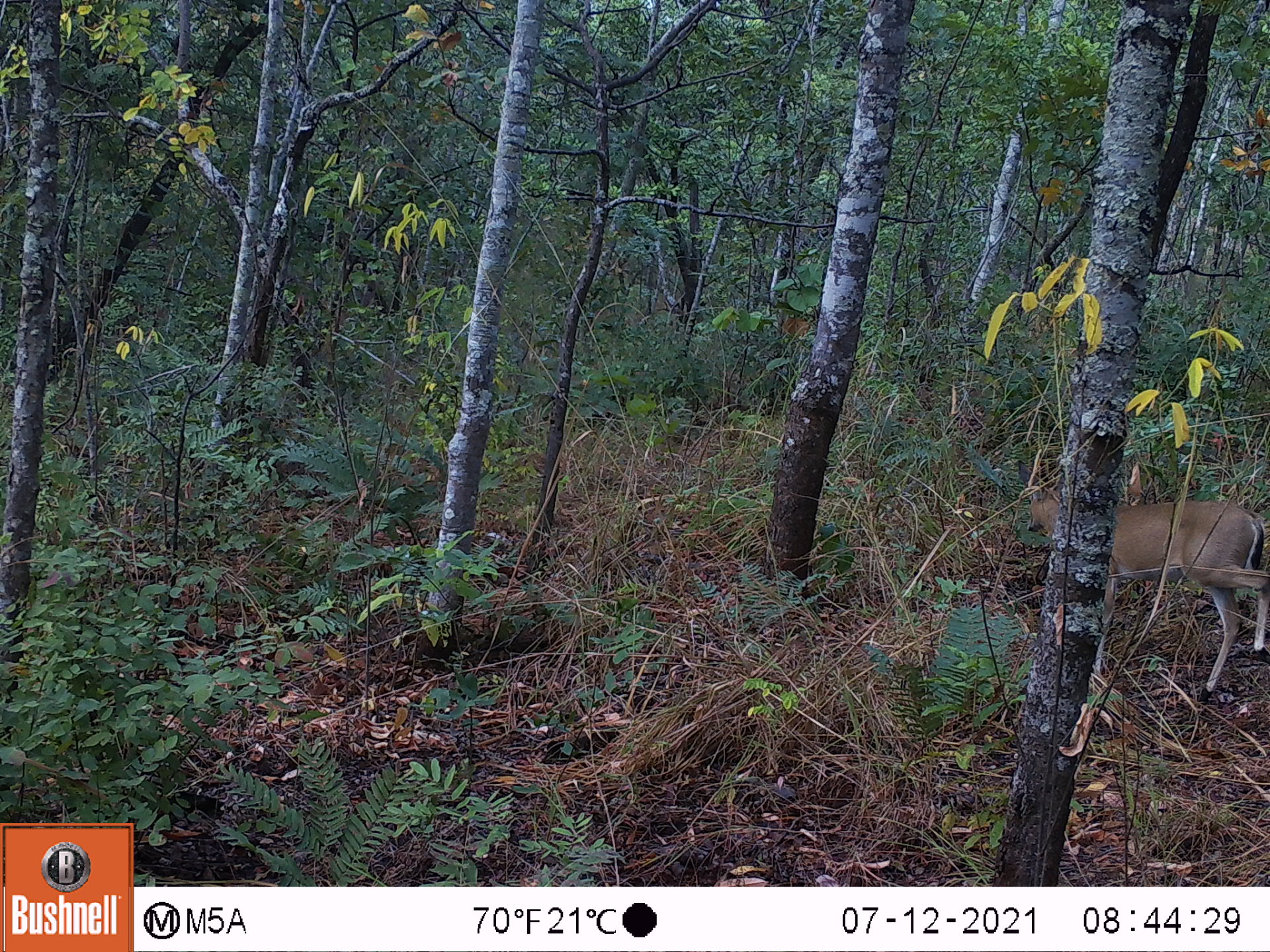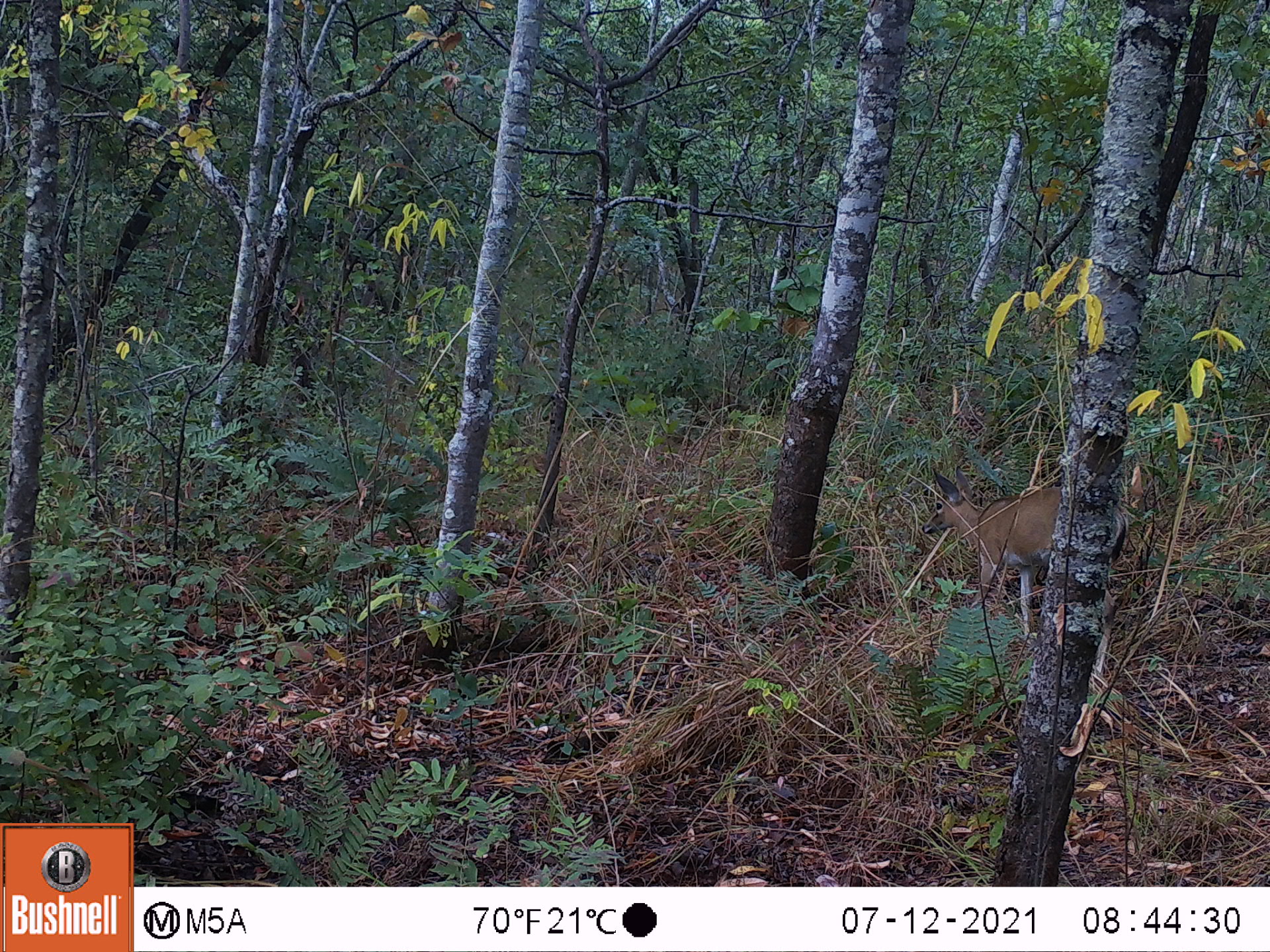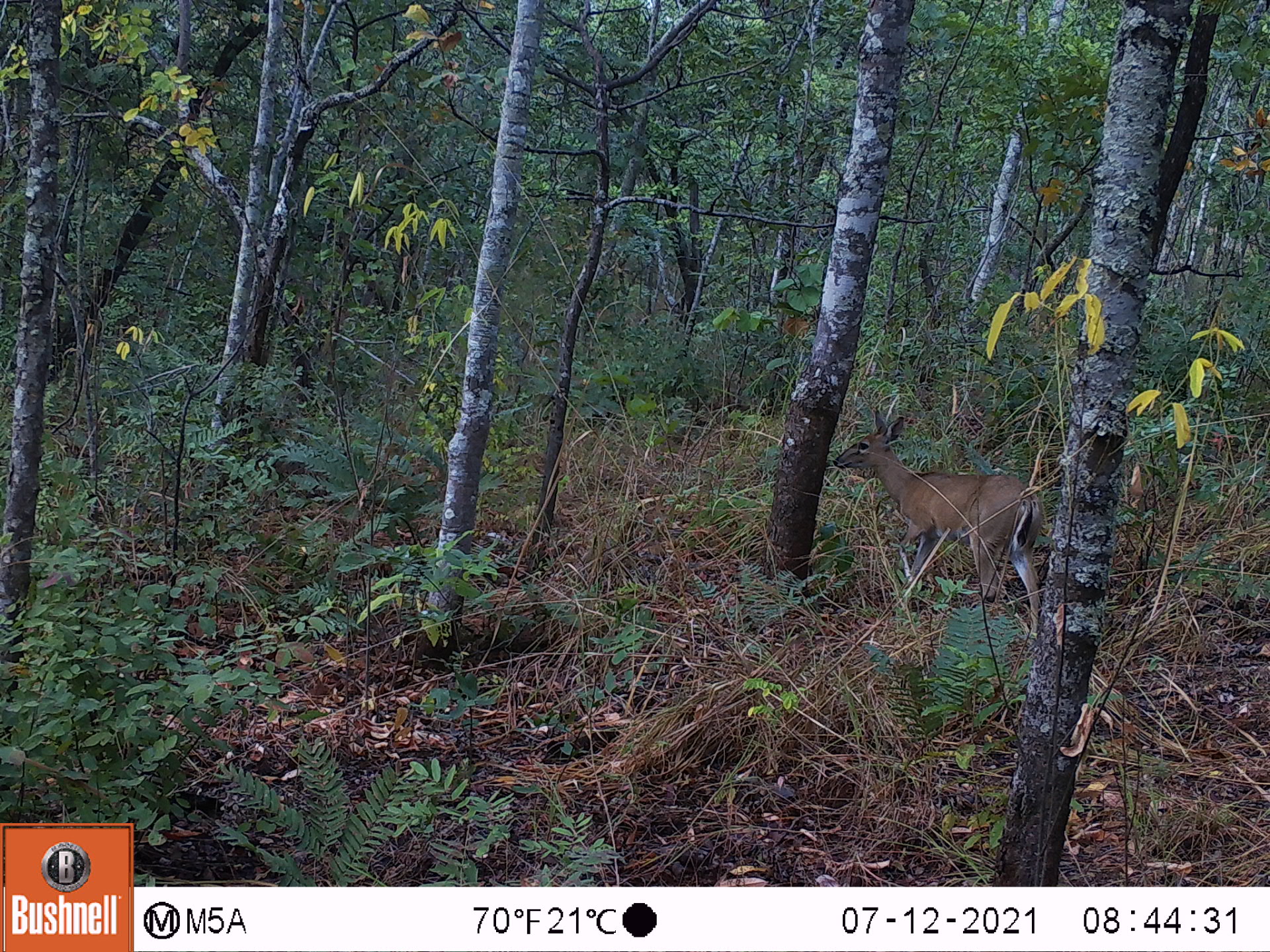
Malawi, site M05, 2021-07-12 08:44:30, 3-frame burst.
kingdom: Animalia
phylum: Chordata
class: Mammalia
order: Artiodactyla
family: Bovidae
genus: Sylvicapra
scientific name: Sylvicapra grimmia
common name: common duiker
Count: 1.